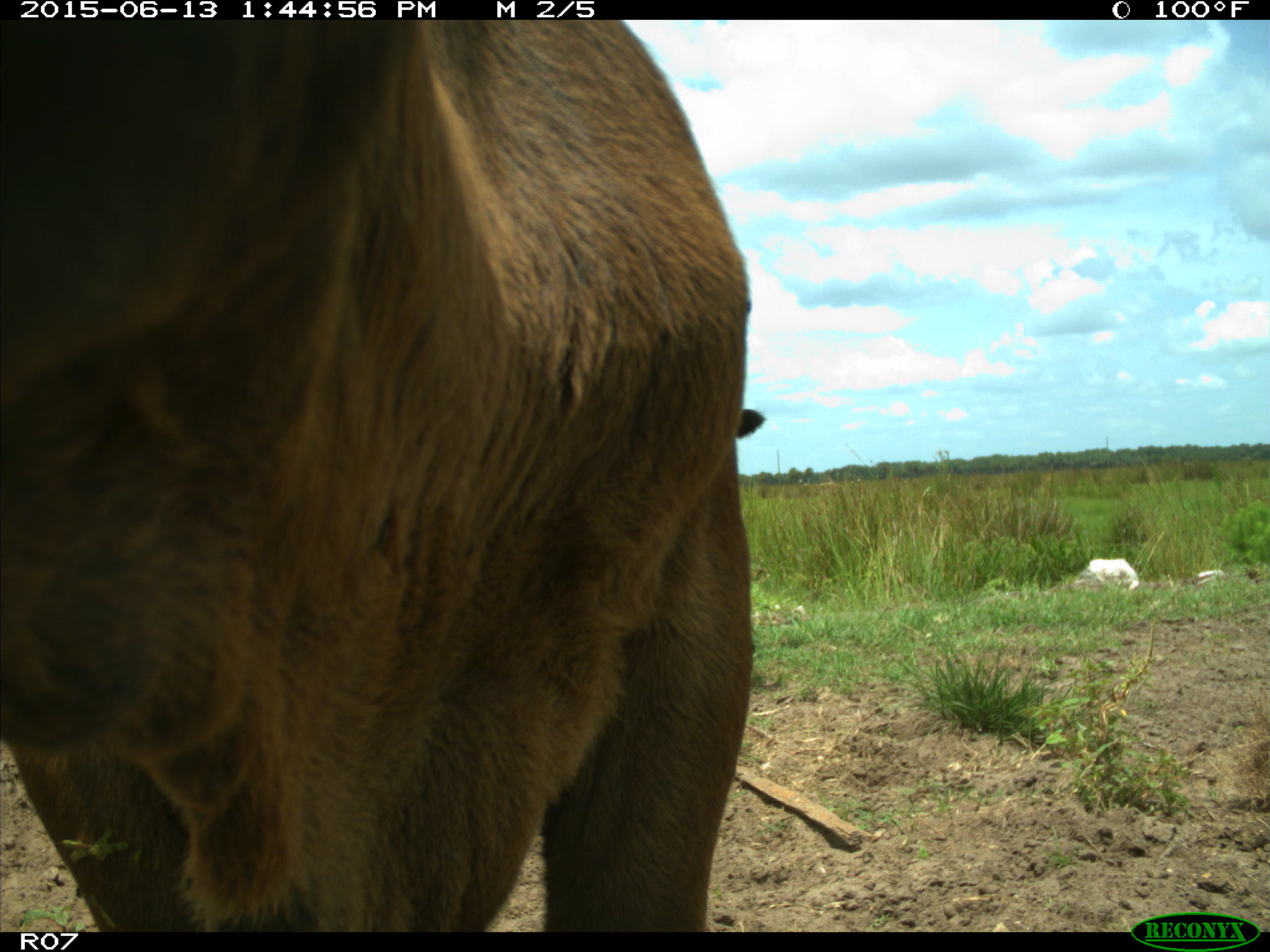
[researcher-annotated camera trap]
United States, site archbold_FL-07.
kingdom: Animalia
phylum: Chordata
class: Mammalia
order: Artiodactyla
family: Bovidae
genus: Bos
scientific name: Bos taurus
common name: domestic cow